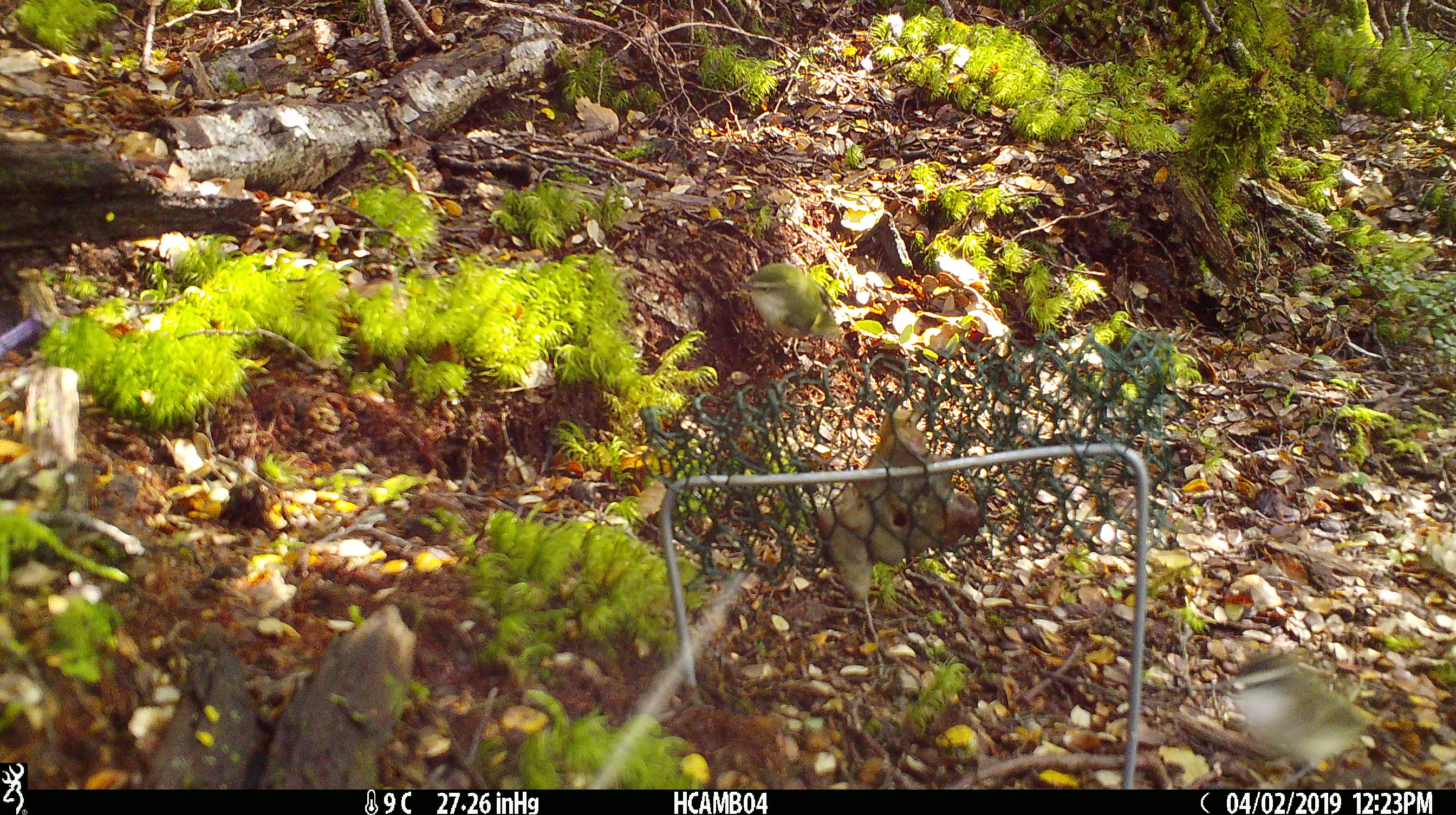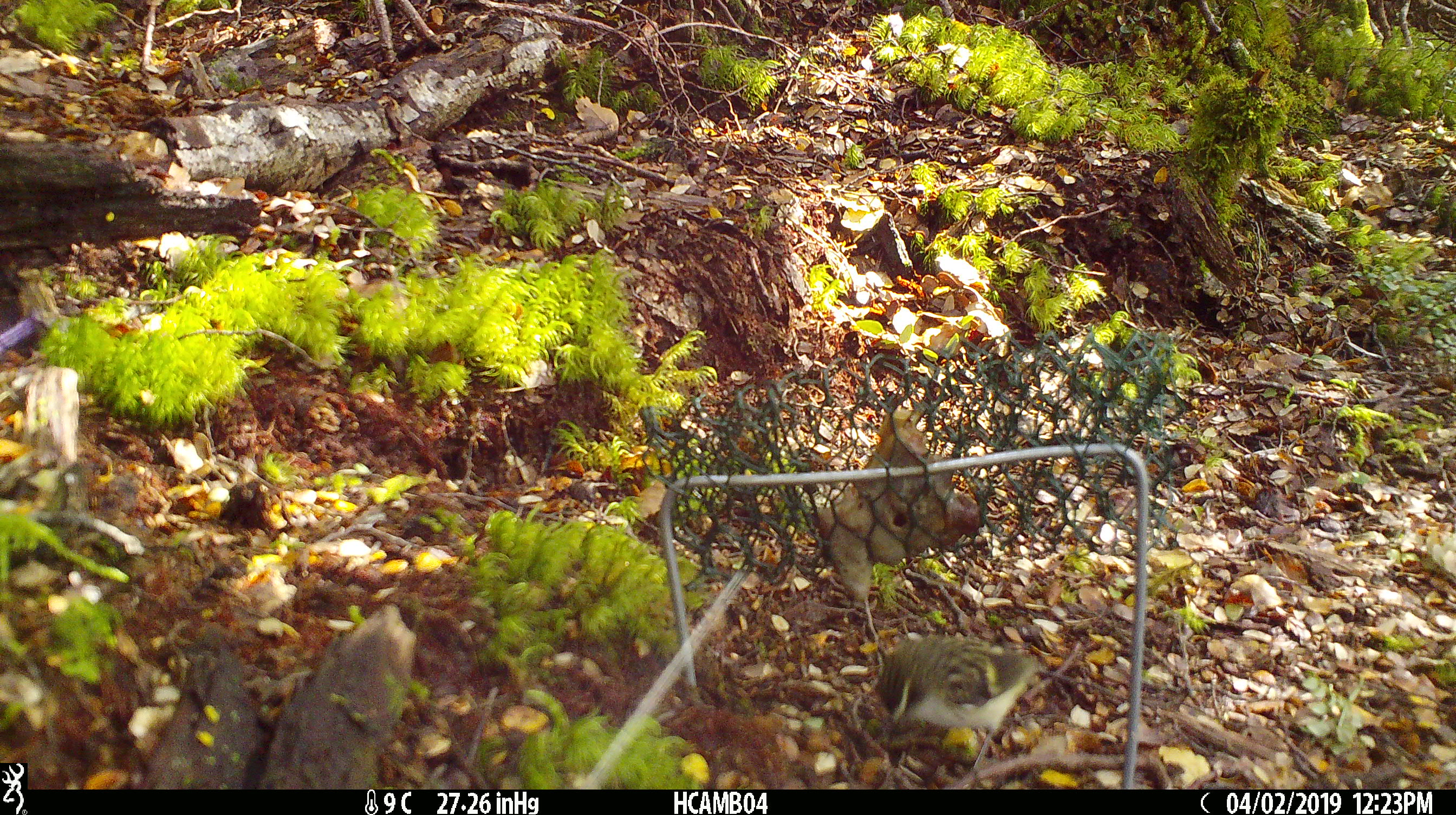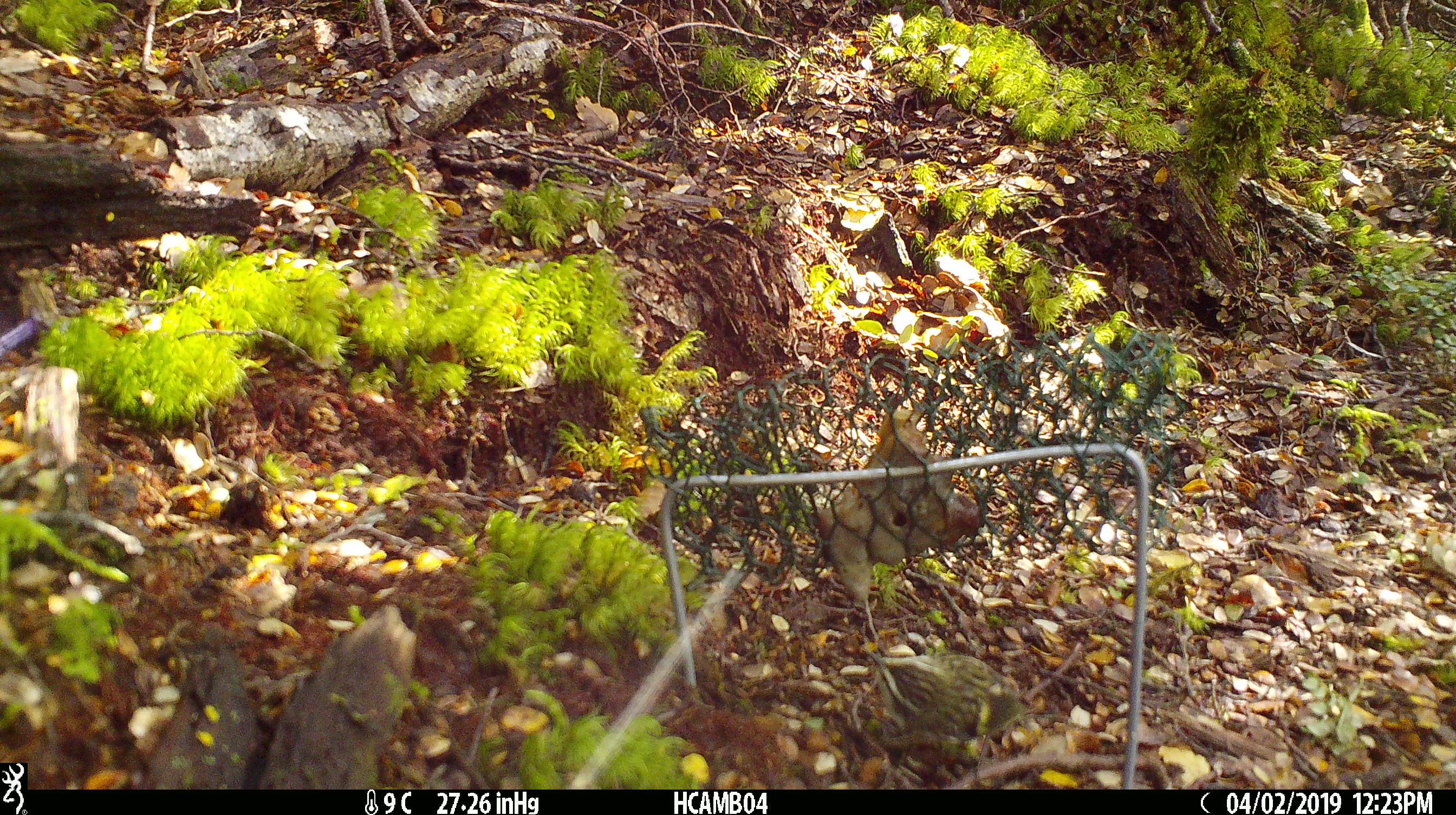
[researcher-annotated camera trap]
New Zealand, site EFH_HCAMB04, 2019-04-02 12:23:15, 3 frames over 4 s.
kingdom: Animalia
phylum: Chordata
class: Aves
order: Passeriformes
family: Acanthisittidae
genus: Acanthisitta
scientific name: Acanthisitta chloris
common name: rifleman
Rifleman (Acanthisitta chloris).